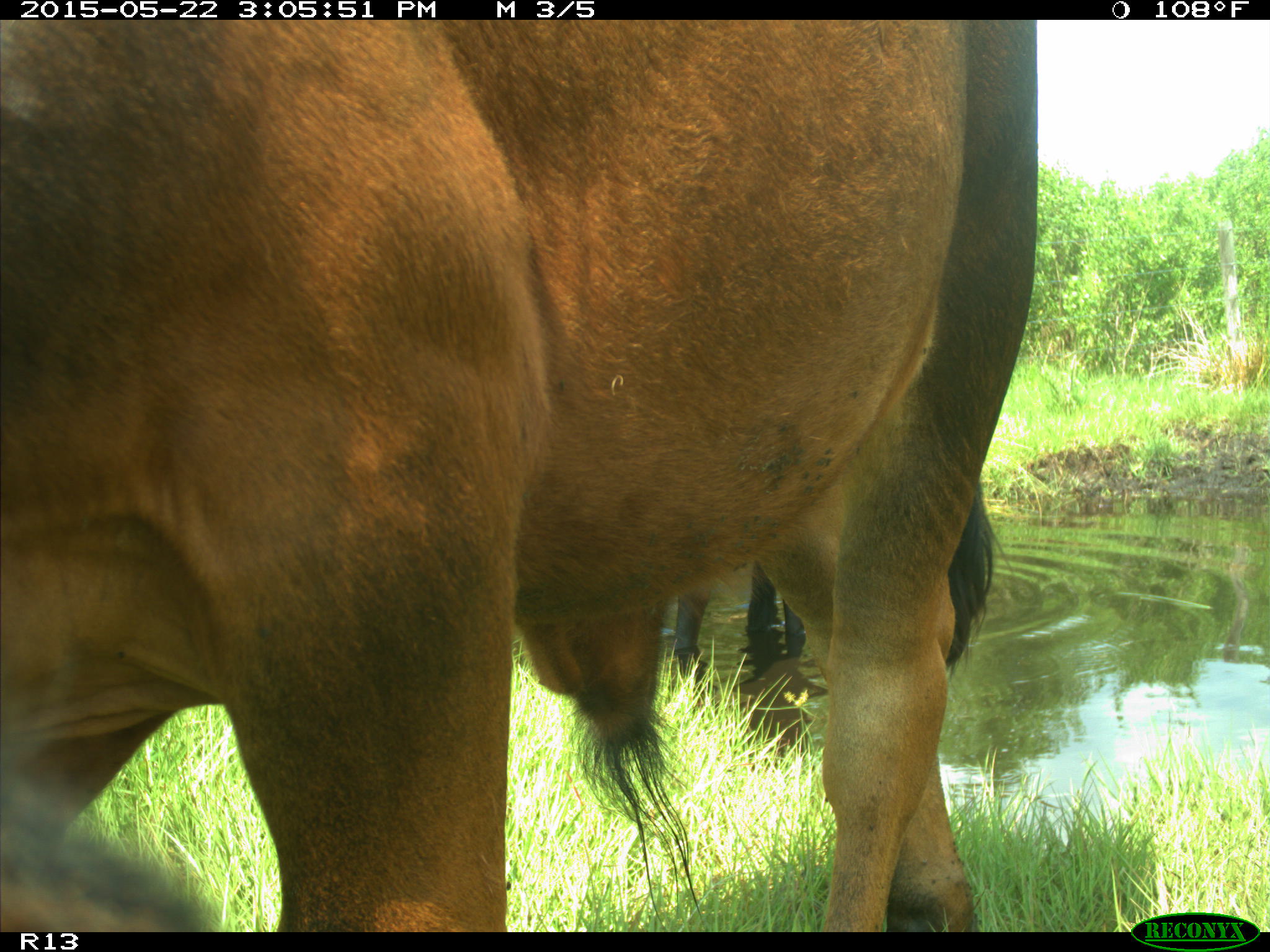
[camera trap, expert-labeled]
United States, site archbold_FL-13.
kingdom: Animalia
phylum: Chordata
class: Mammalia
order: Artiodactyla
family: Bovidae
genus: Bos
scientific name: Bos taurus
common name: domestic cow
Bos taurus (domestic cow).